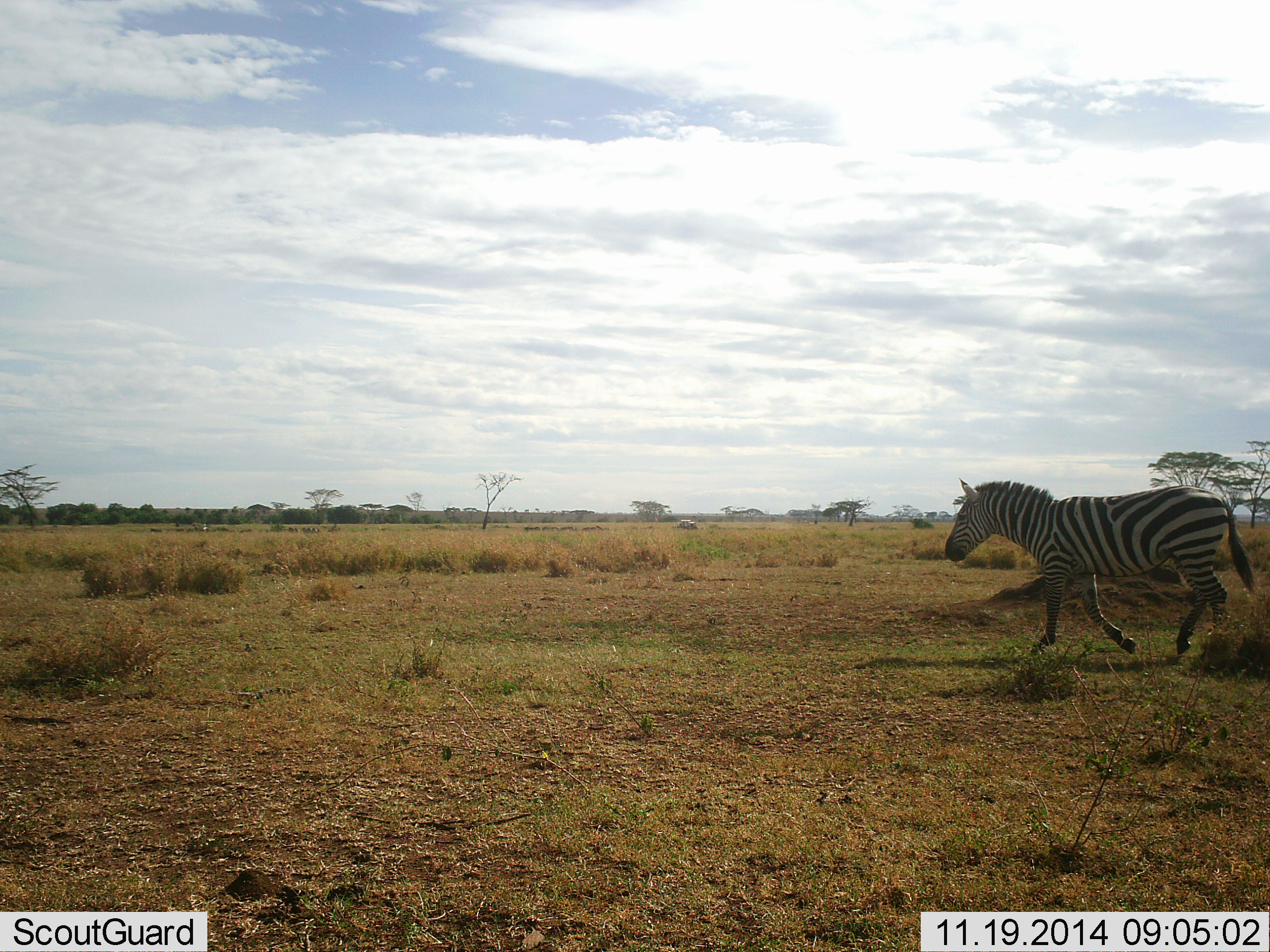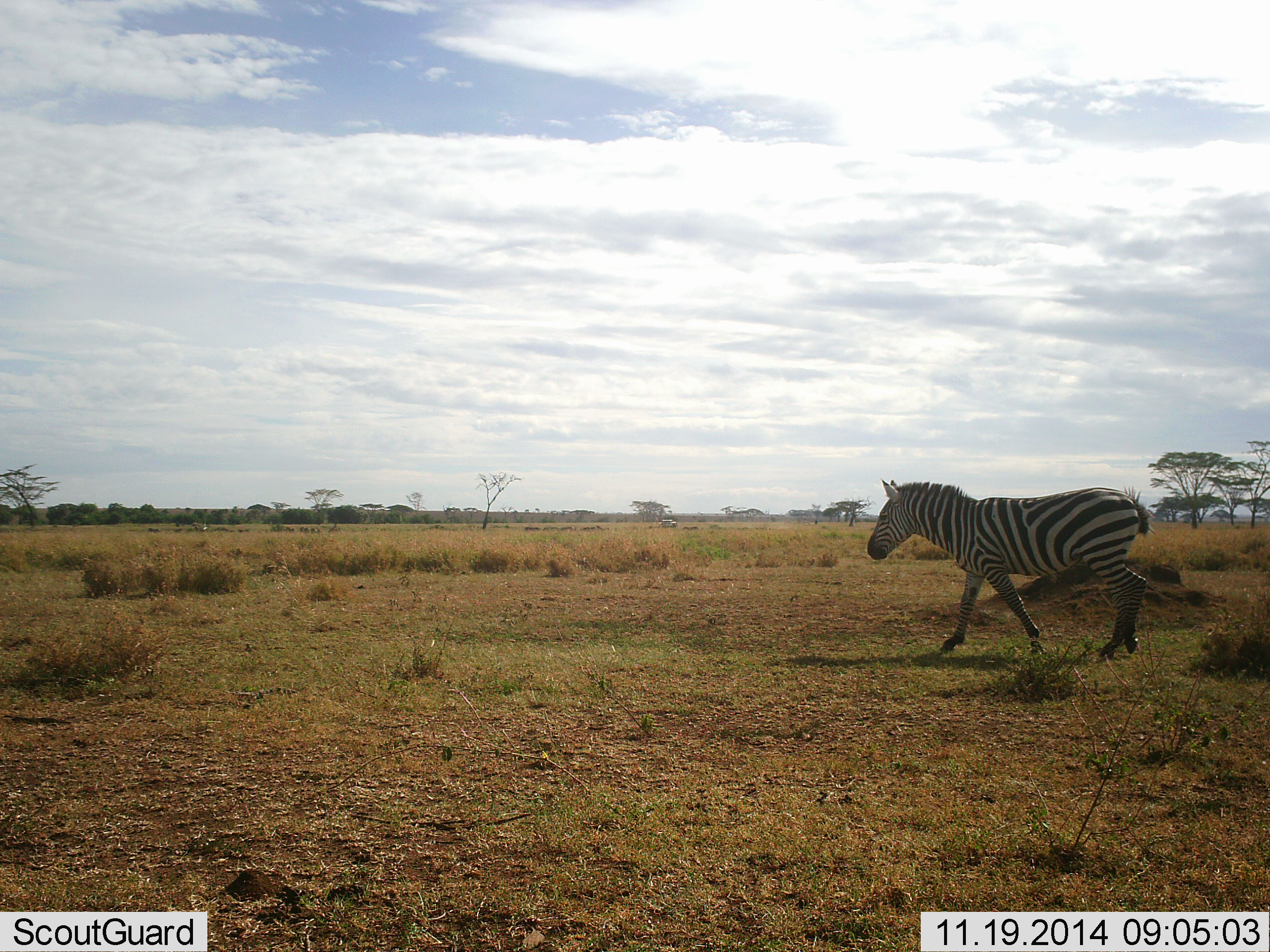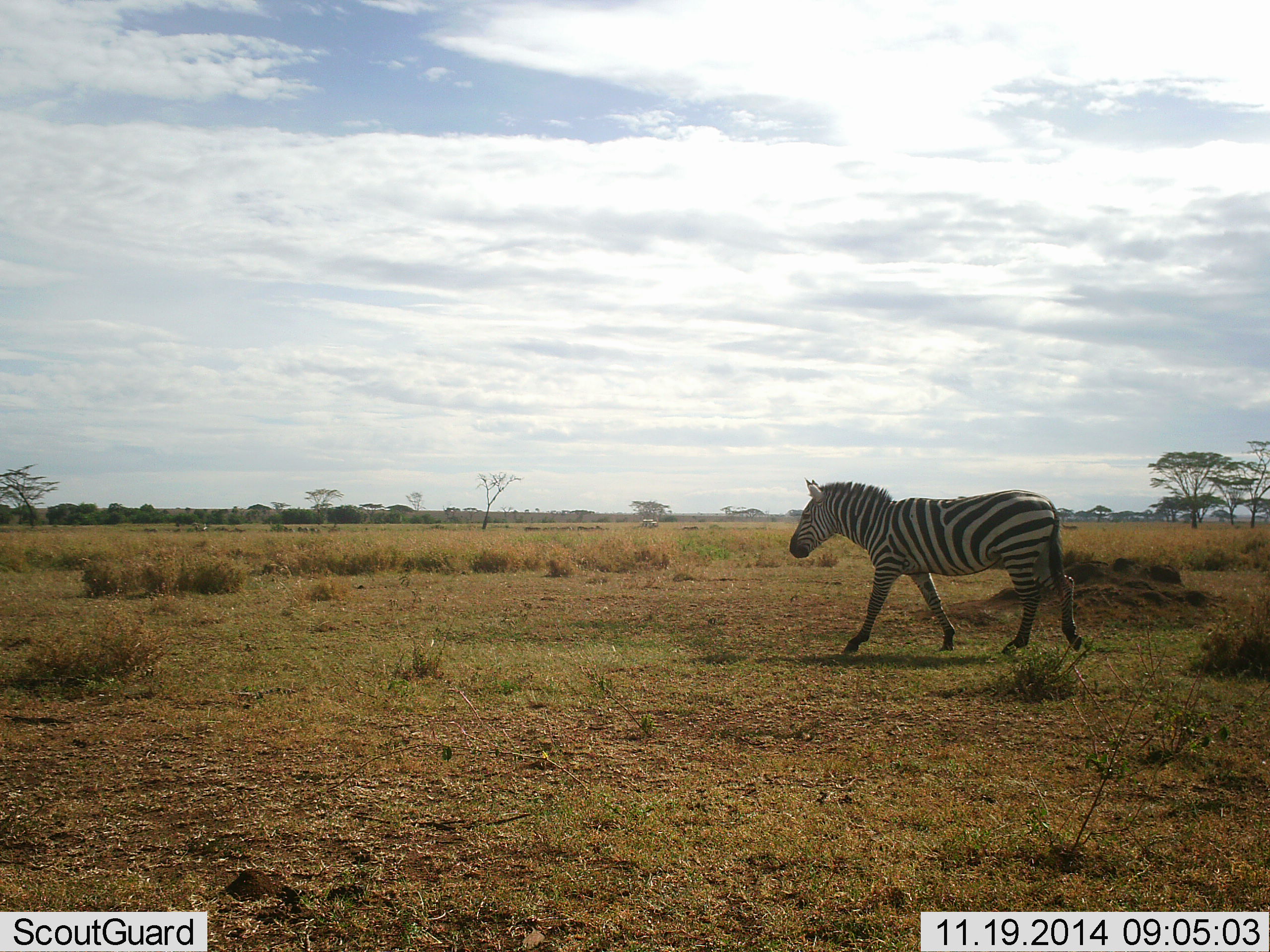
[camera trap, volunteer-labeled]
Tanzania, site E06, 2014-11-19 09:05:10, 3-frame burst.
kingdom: Animalia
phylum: Chordata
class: Mammalia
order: Perissodactyla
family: Equidae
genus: Equus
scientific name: Equus quagga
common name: plains zebra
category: zebra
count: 1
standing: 8%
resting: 0%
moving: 100%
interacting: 0%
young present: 0%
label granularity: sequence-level